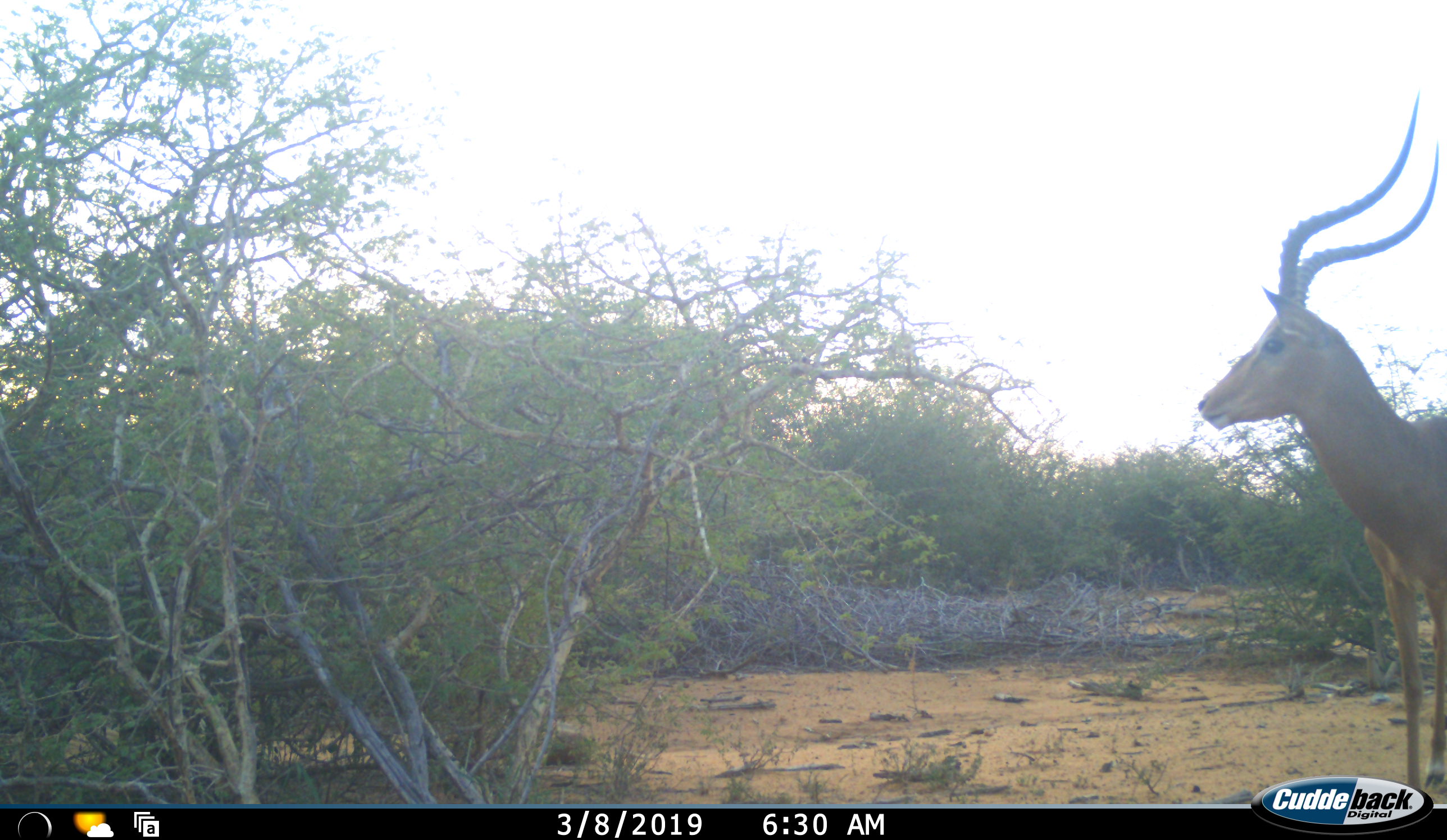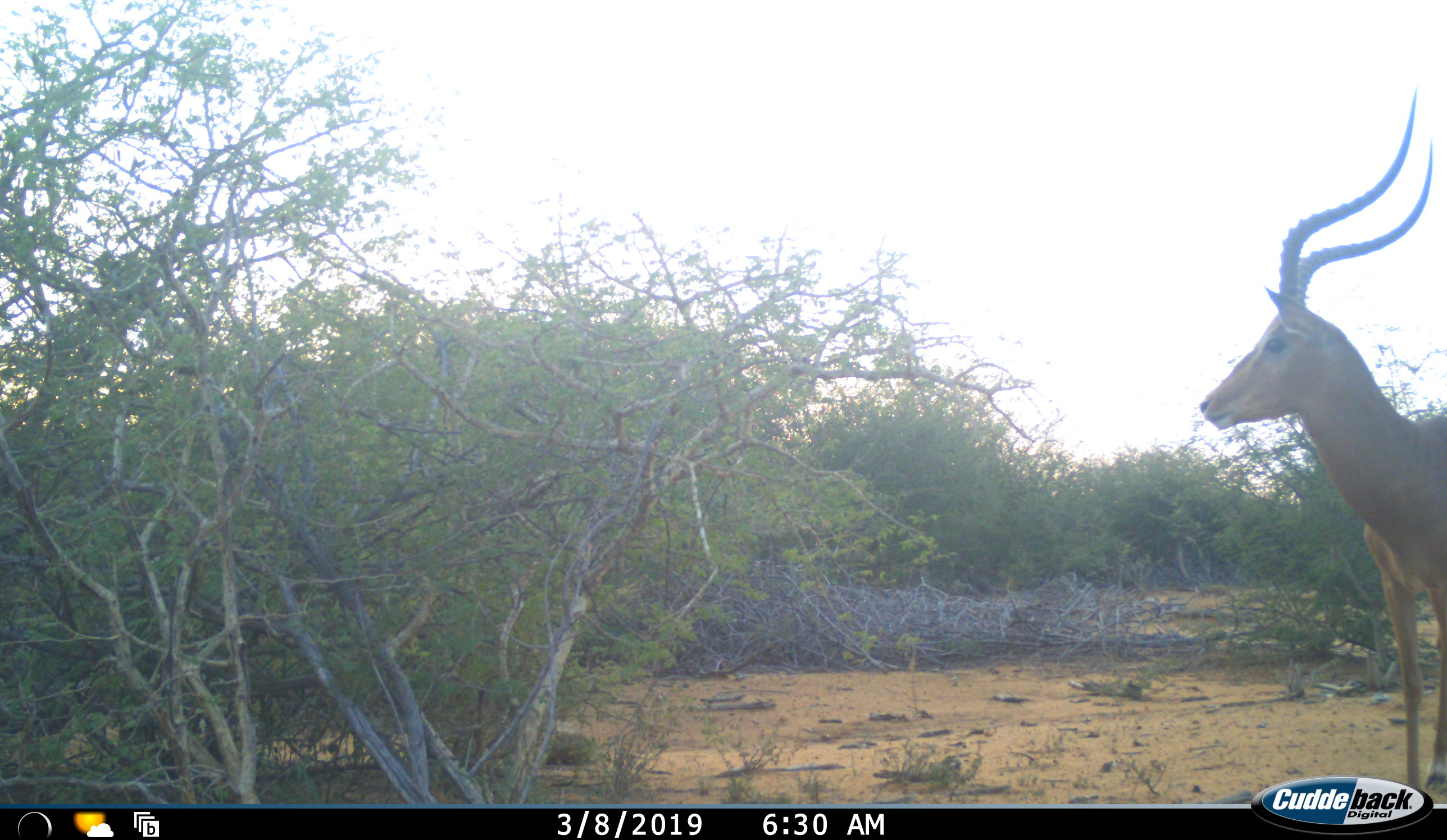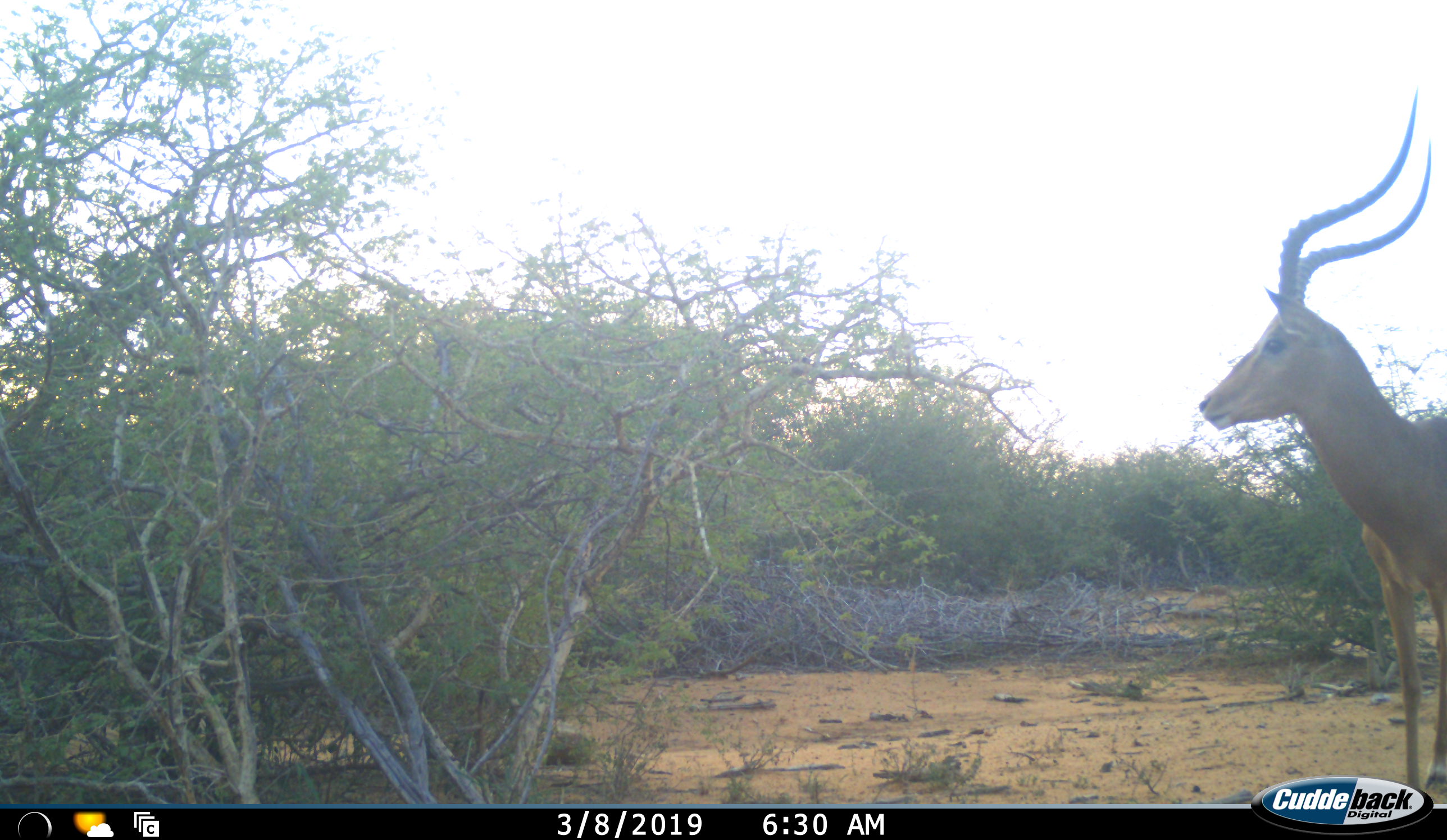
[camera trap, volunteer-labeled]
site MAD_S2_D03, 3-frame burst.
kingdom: Animalia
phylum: Chordata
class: Mammalia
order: Artiodactyla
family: Bovidae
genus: Aepyceros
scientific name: Aepyceros melampus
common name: impala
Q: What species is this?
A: Impala (Aepyceros melampus).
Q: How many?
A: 1.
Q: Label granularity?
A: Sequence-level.